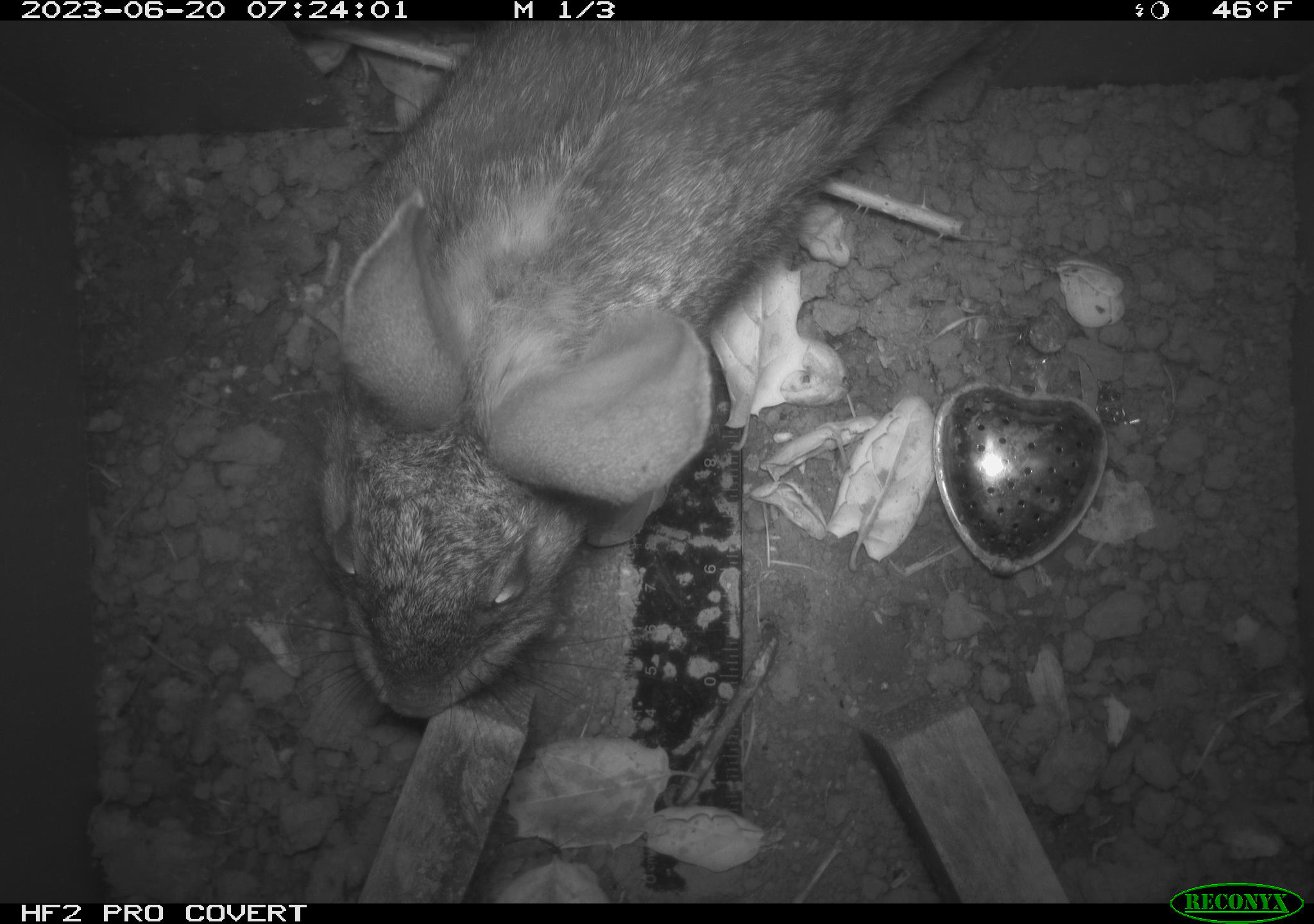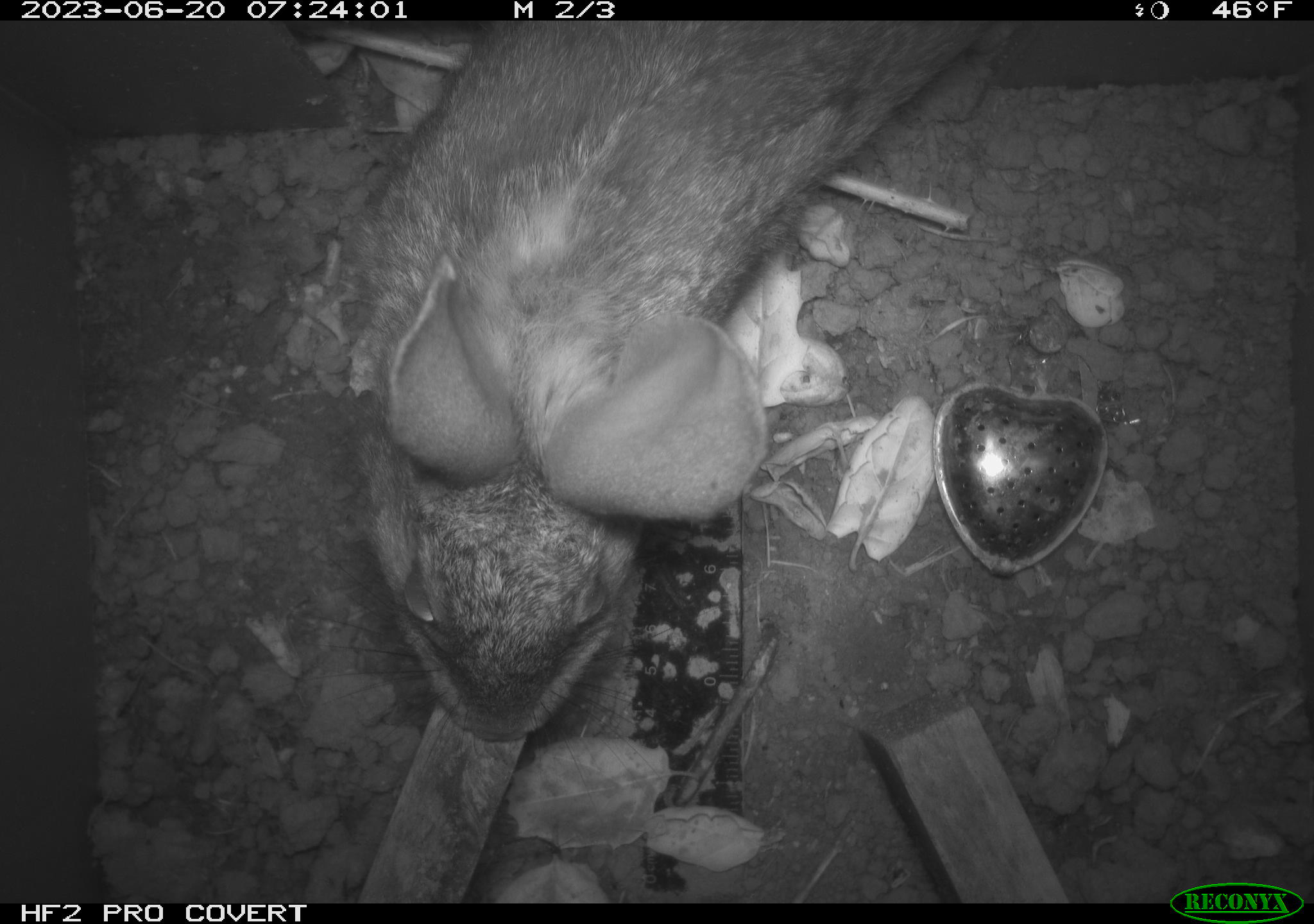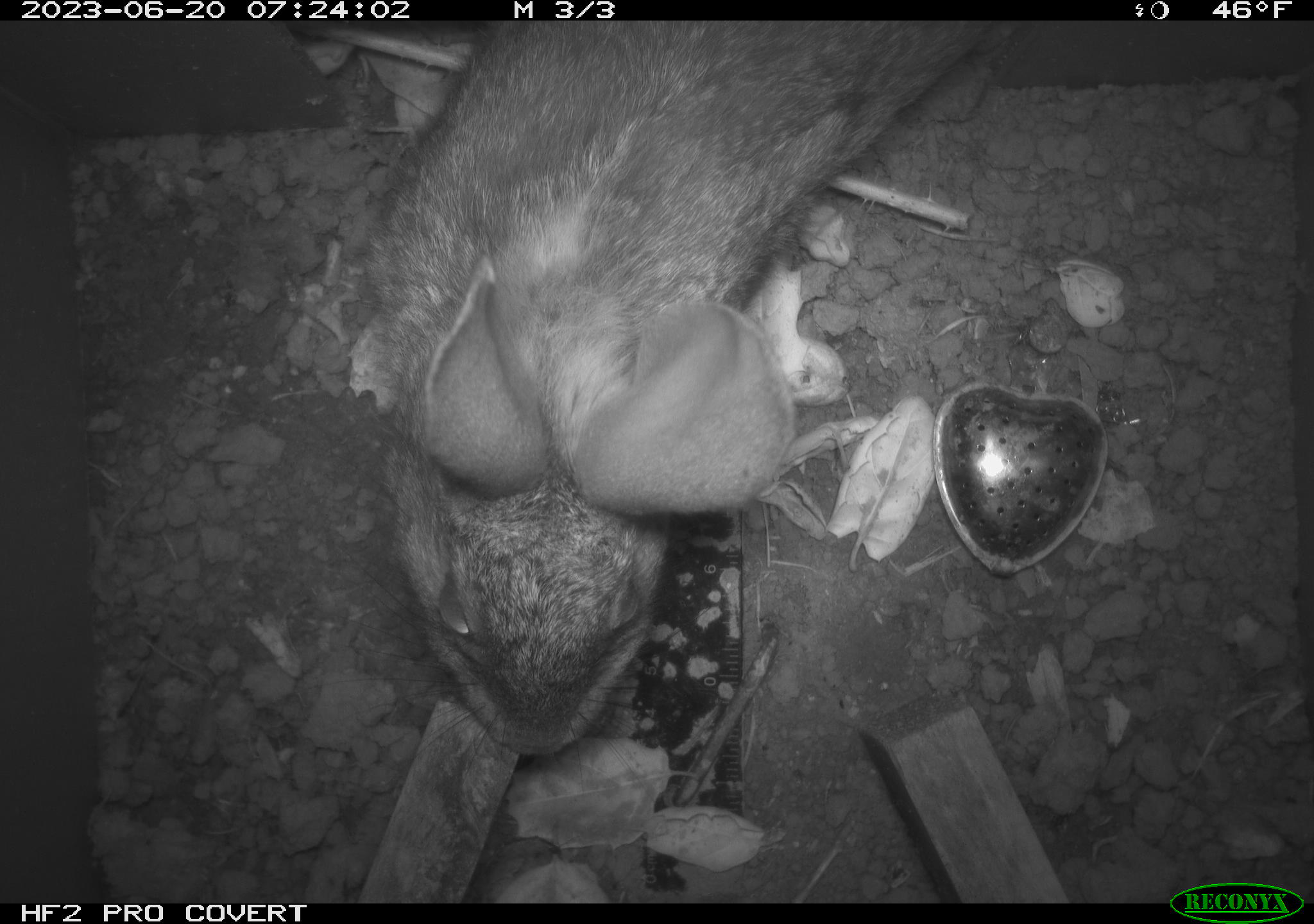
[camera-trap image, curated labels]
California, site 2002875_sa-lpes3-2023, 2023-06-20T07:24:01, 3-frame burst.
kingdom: Animalia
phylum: Chordata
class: Mammalia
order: Lagomorpha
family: Leporidae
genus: Sylvilagus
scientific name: Sylvilagus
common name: cottontail rabbits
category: sylvilagus species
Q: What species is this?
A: Sylvilagus species (cottontail rabbits) (Sylvilagus).